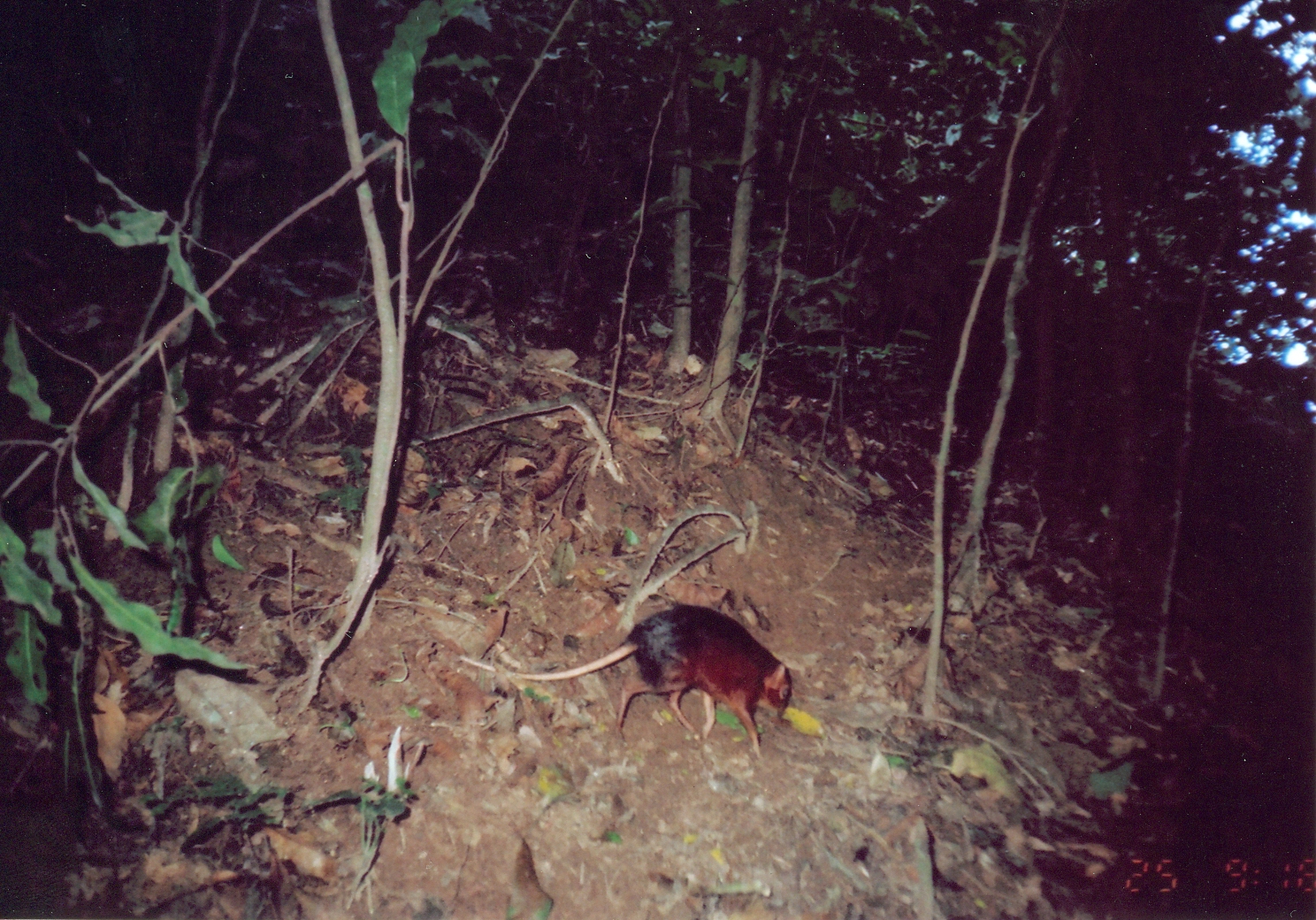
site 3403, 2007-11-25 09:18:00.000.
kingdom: Animalia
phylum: Chordata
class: Mammalia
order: Macroscelidea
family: Macroscelididae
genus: Rhynchocyon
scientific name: Rhynchocyon petersi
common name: black-and-rufous sengi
Rhynchocyon petersi (black-and-rufous sengi), count 1.